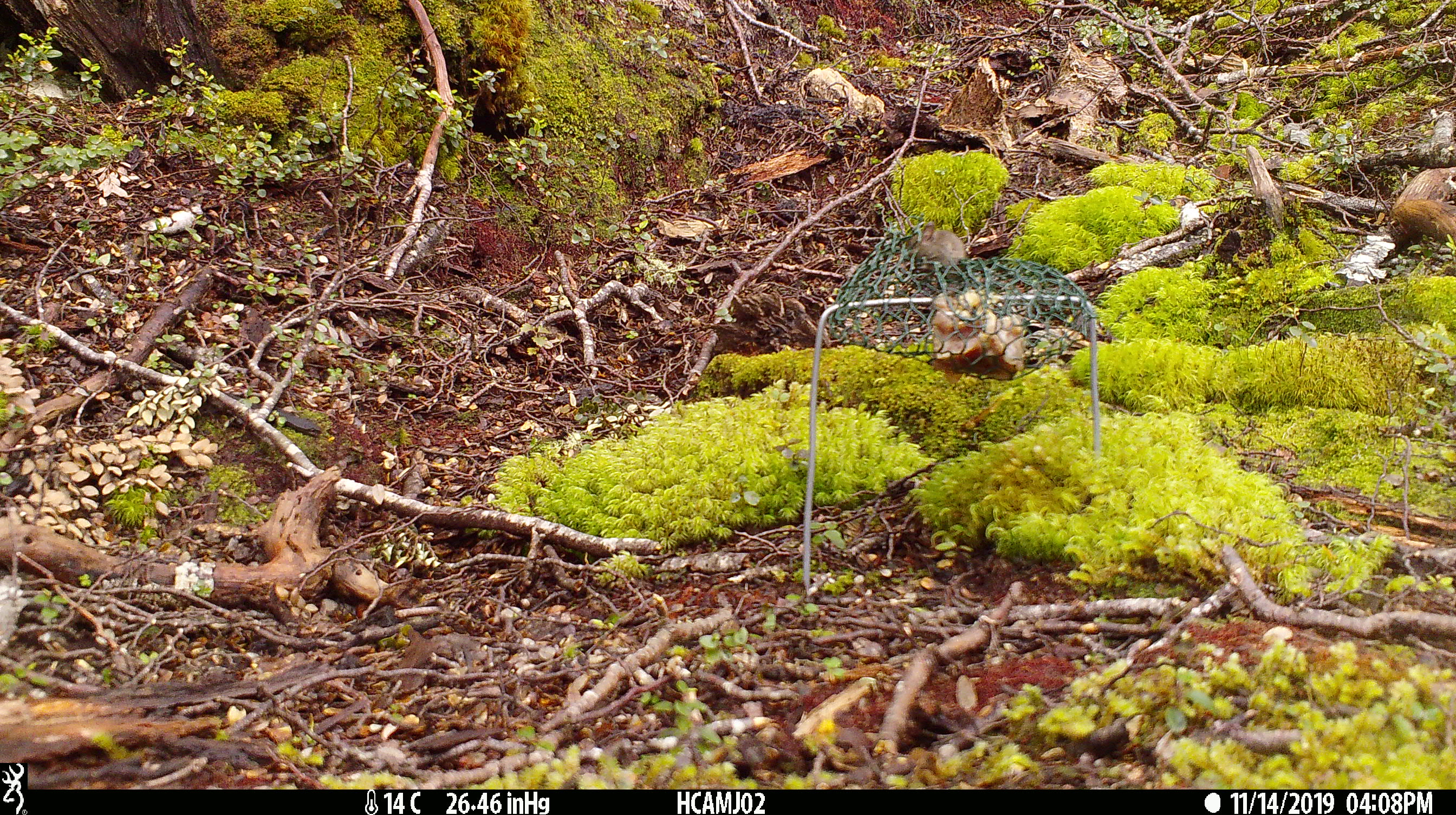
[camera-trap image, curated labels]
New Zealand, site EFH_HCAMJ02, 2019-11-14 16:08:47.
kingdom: Animalia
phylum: Chordata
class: Mammalia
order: Rodentia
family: Muridae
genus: Mus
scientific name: Mus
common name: mouse